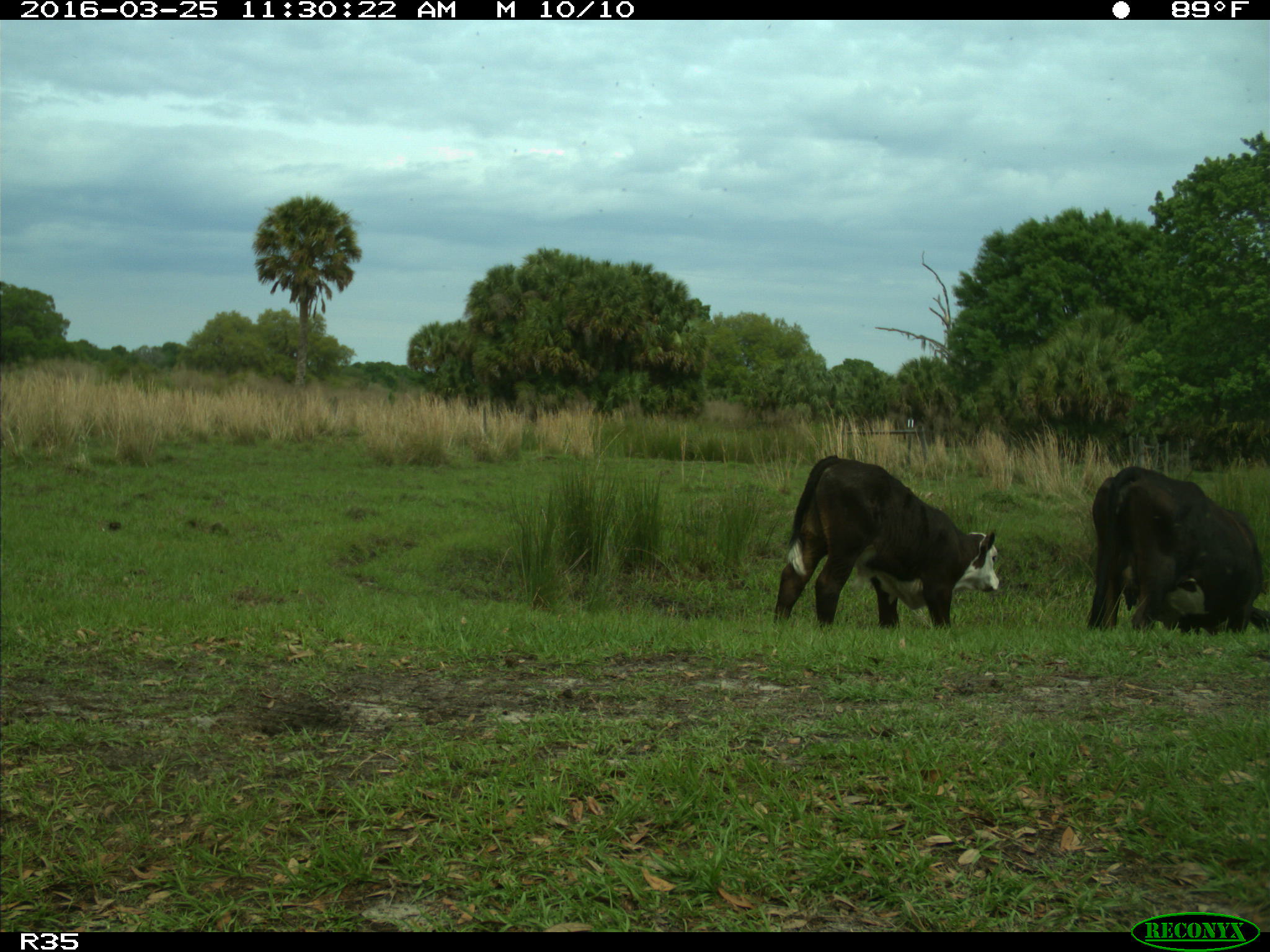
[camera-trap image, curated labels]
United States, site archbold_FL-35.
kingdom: Animalia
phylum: Chordata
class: Mammalia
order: Artiodactyla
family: Bovidae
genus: Bos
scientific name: Bos taurus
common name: domestic cow